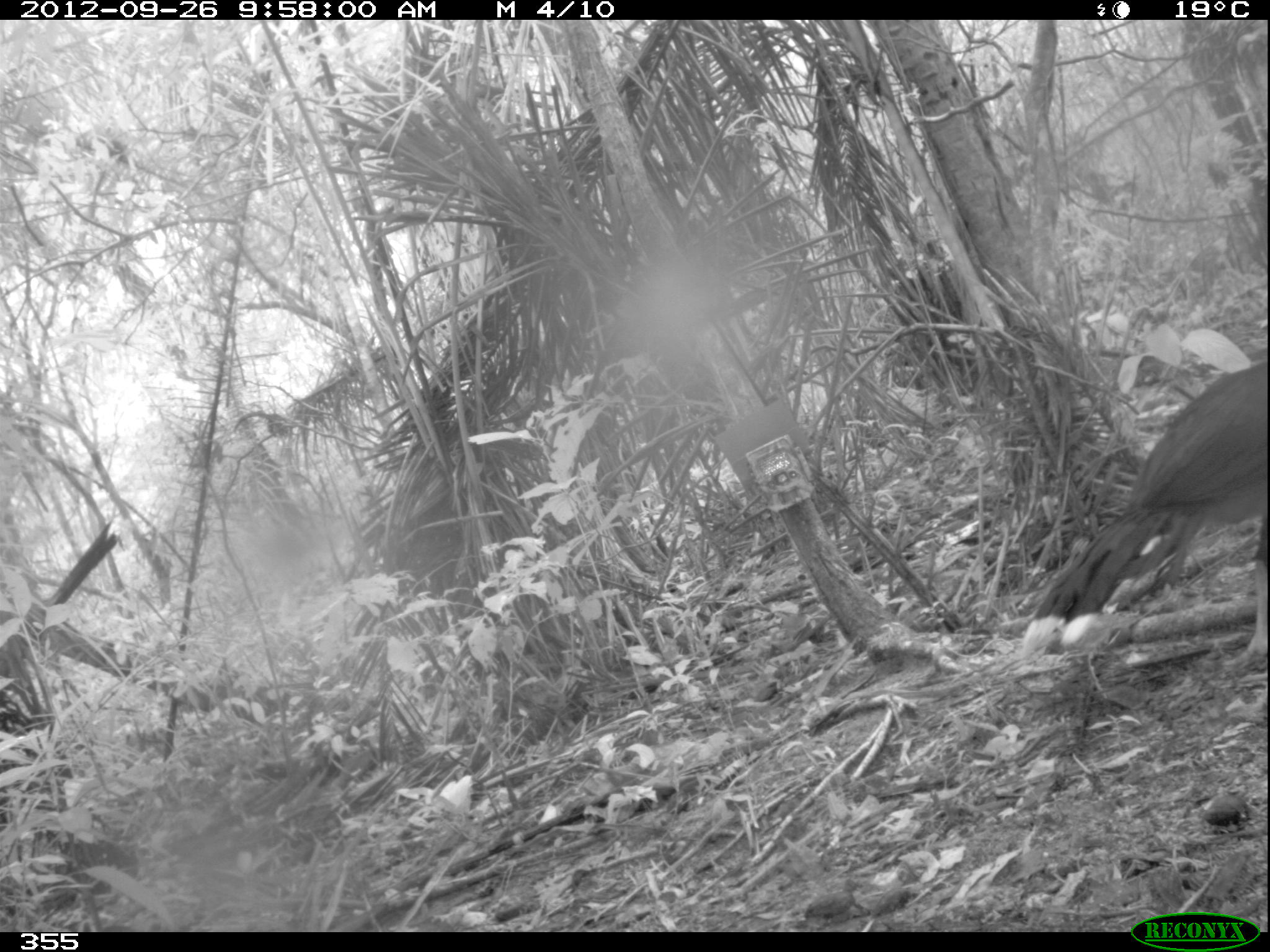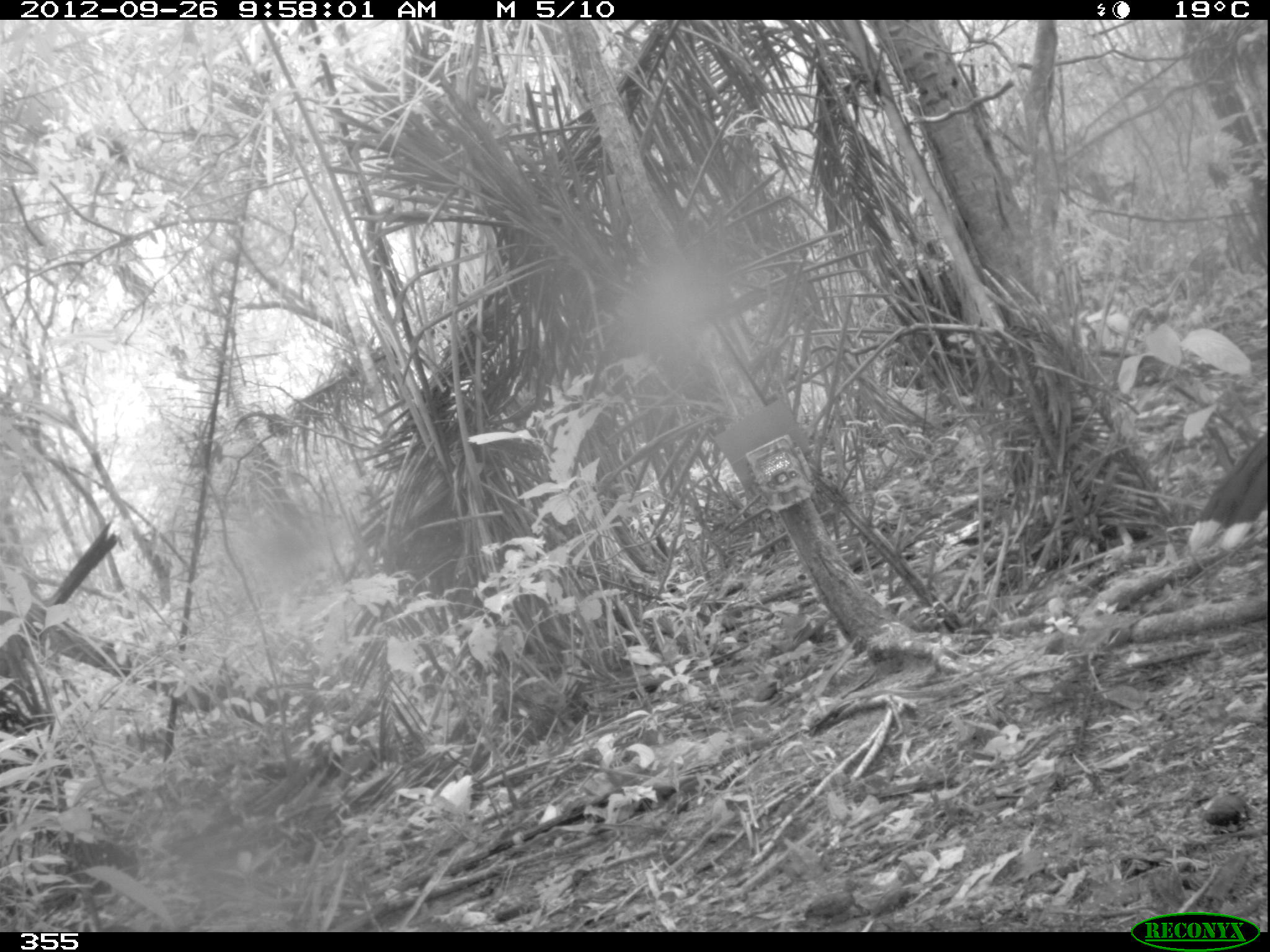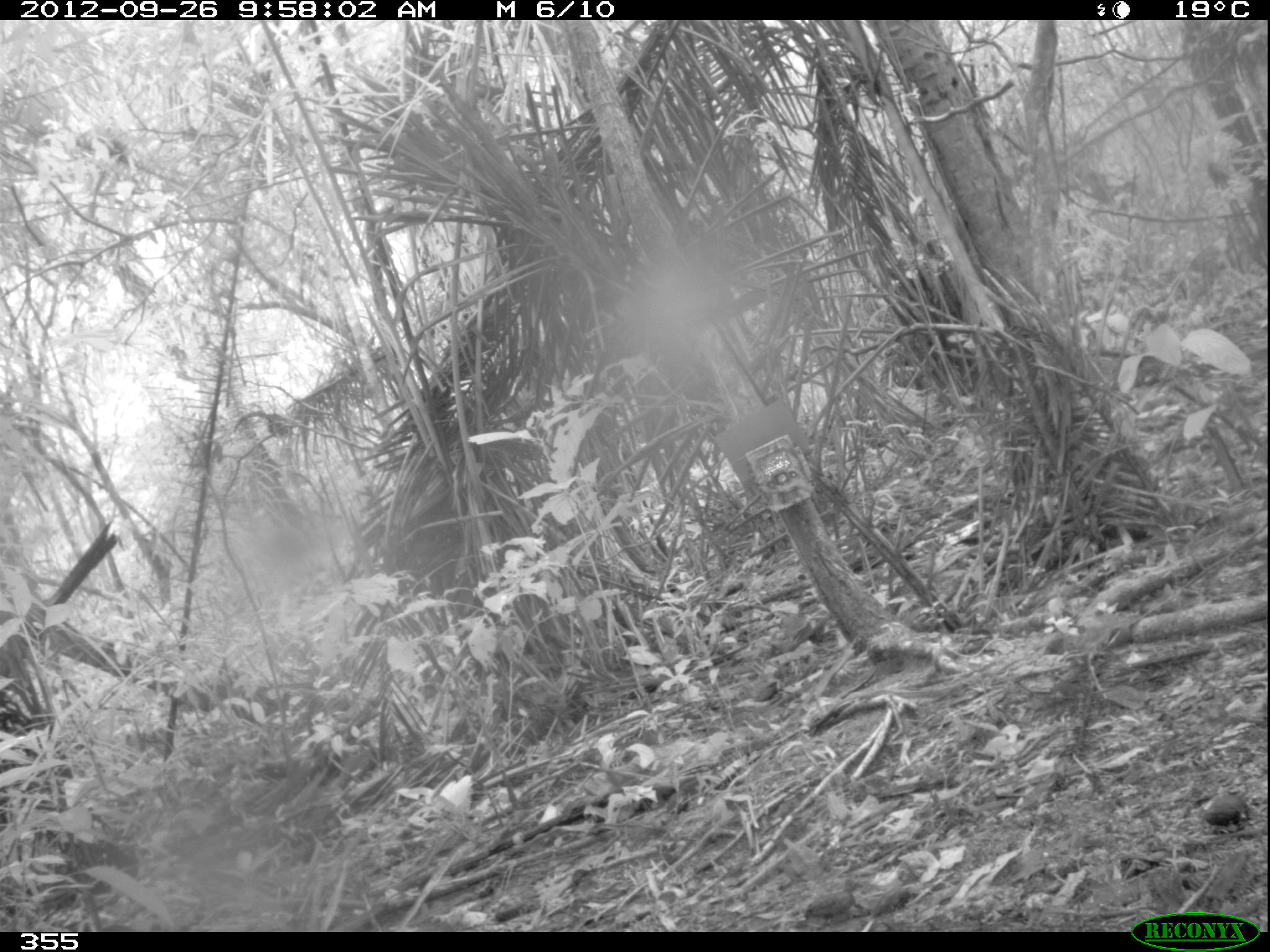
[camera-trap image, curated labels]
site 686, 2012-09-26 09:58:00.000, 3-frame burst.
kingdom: Animalia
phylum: Chordata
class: Aves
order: Galliformes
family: Cracidae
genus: Mitu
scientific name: Mitu tuberosum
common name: razor-billed curassow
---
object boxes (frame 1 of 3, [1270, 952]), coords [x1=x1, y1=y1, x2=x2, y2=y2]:
mitu tuberosum: [x1=1016, y1=358, x2=1270, y2=665]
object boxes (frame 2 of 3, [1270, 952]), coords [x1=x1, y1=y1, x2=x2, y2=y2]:
mitu tuberosum: [x1=1188, y1=427, x2=1270, y2=549]